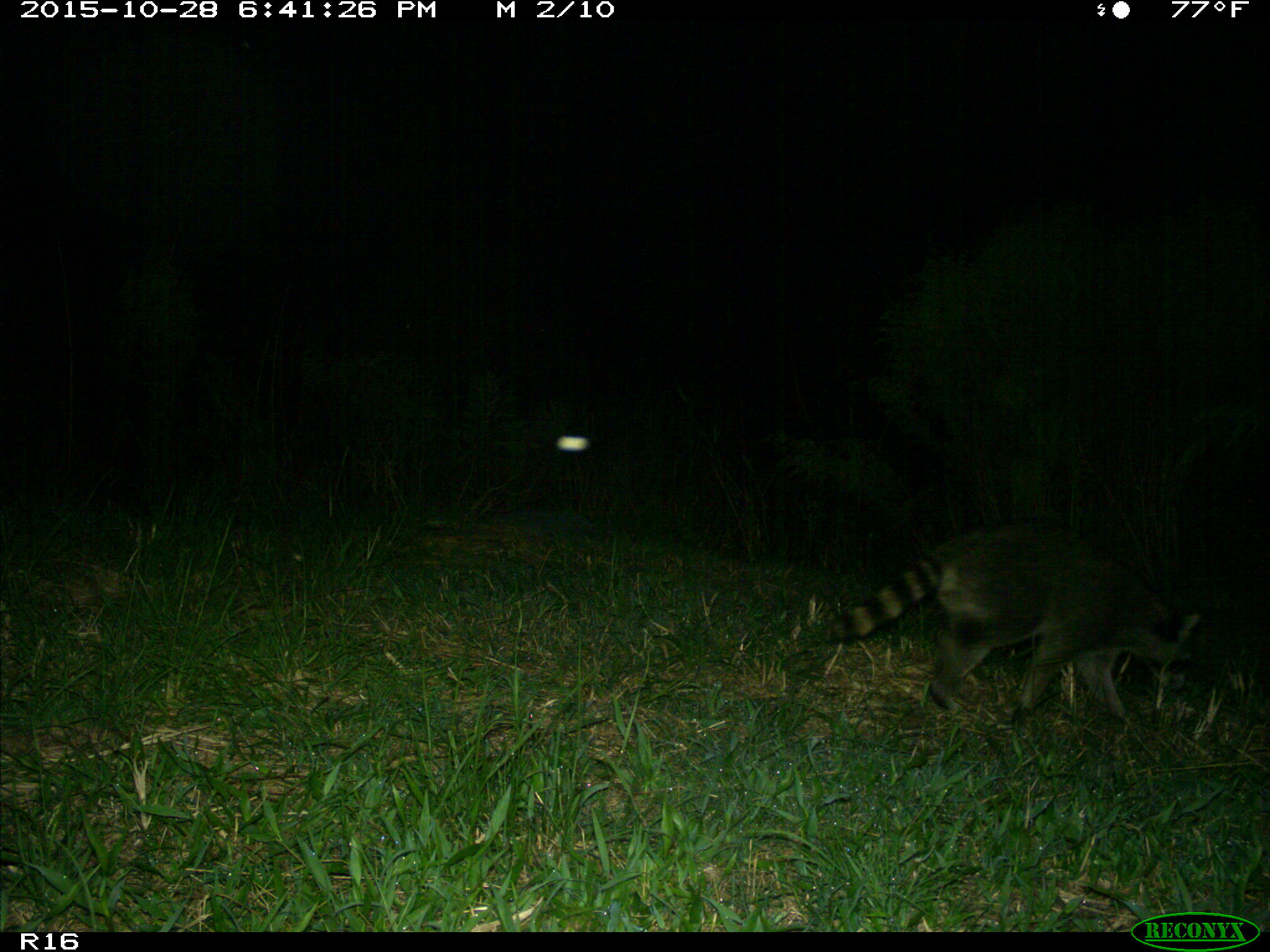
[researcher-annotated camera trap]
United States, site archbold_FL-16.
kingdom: Animalia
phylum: Chordata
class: Mammalia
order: Carnivora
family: Procyonidae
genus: Procyon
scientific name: Procyon lotor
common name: common raccoon